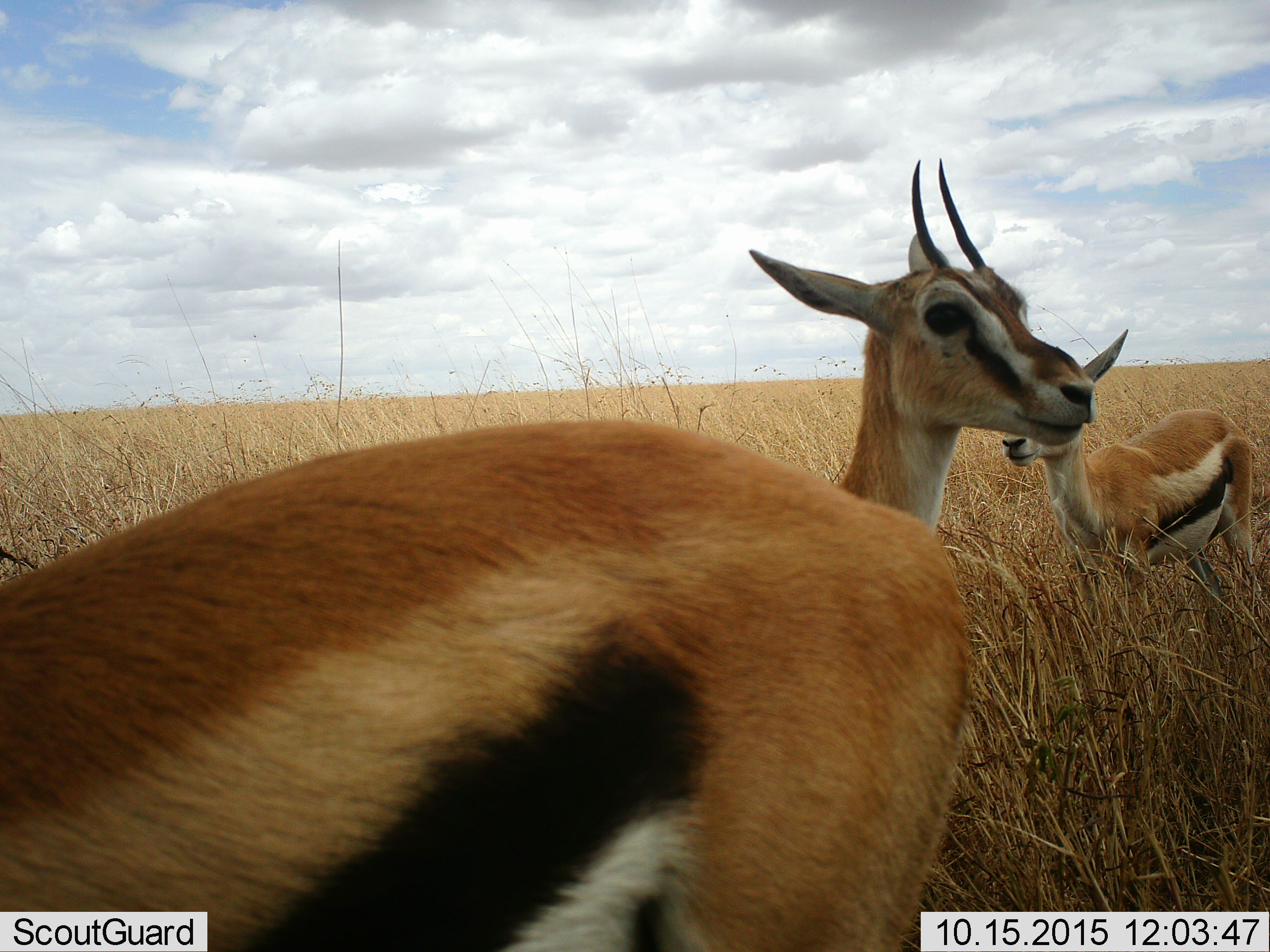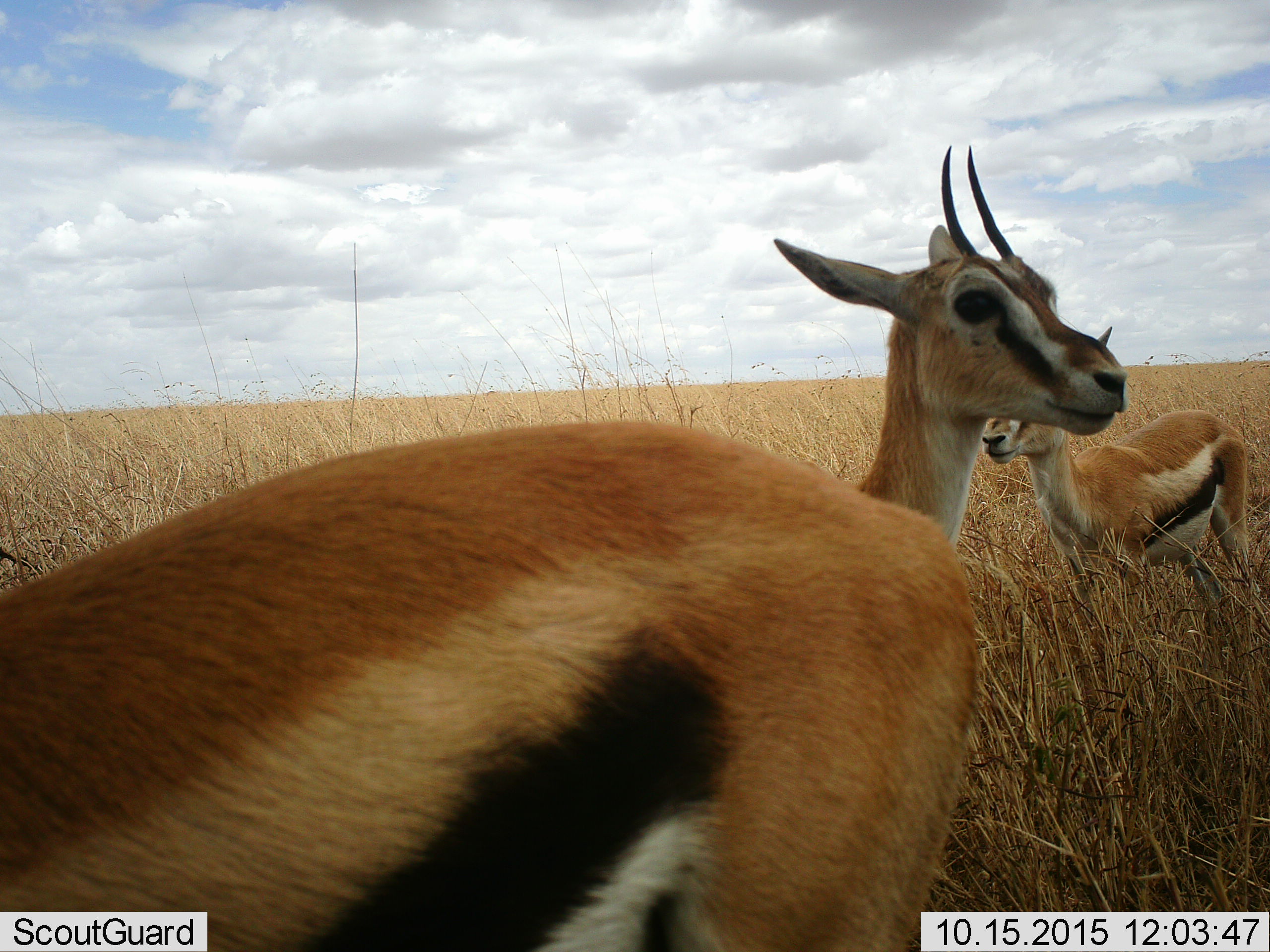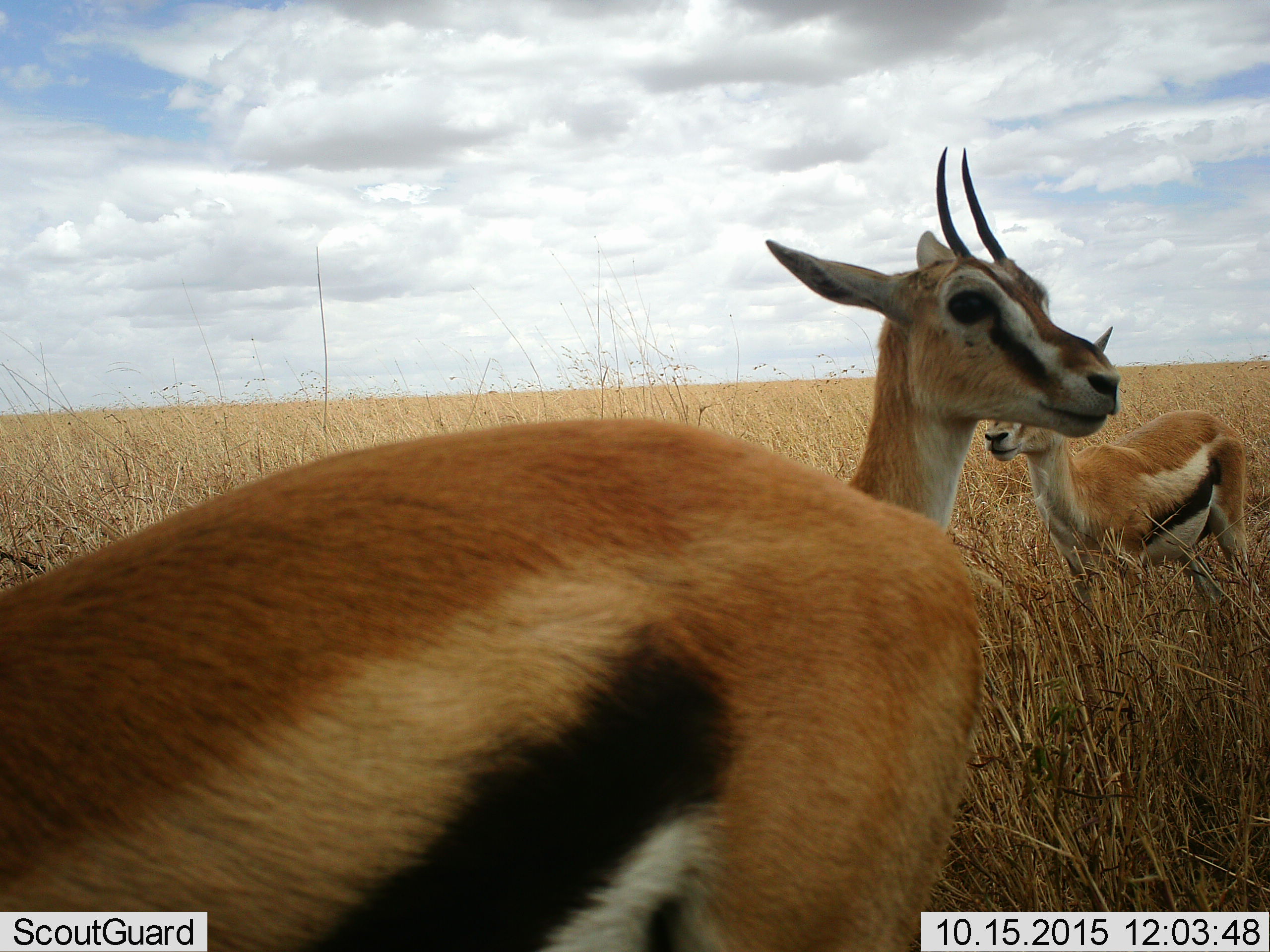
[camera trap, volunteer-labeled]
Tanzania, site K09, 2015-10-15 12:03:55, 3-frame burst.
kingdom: Animalia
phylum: Chordata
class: Mammalia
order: Artiodactyla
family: Bovidae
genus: Eudorcas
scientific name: Eudorcas thomsonii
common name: thomson's gazelle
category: gazellethomsons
Gazellethomsons (thomson's gazelle) (Eudorcas thomsonii), count 3. Behavior (volunteer vote fractions): standing 89%, resting 0%, moving 11%, interacting 0%. Young present (vote fraction): 22%. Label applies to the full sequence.